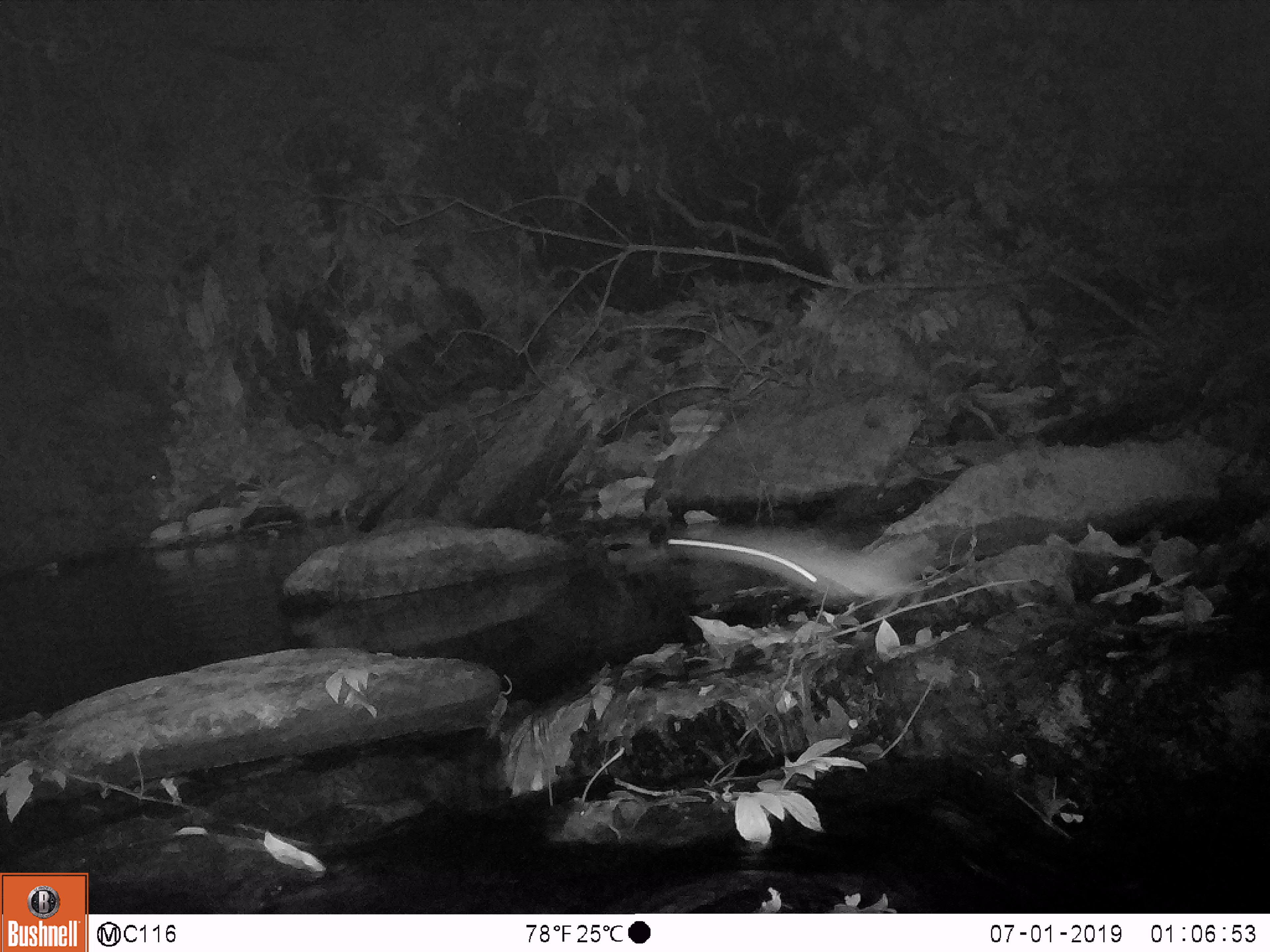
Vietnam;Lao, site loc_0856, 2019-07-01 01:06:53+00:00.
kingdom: Animalia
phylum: Chordata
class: Mammalia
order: Rodentia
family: Muridae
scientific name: Muridae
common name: old-world mice and rats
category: unidentified murid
Unidentified murid (old-world mice and rats) (Muridae). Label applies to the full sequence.